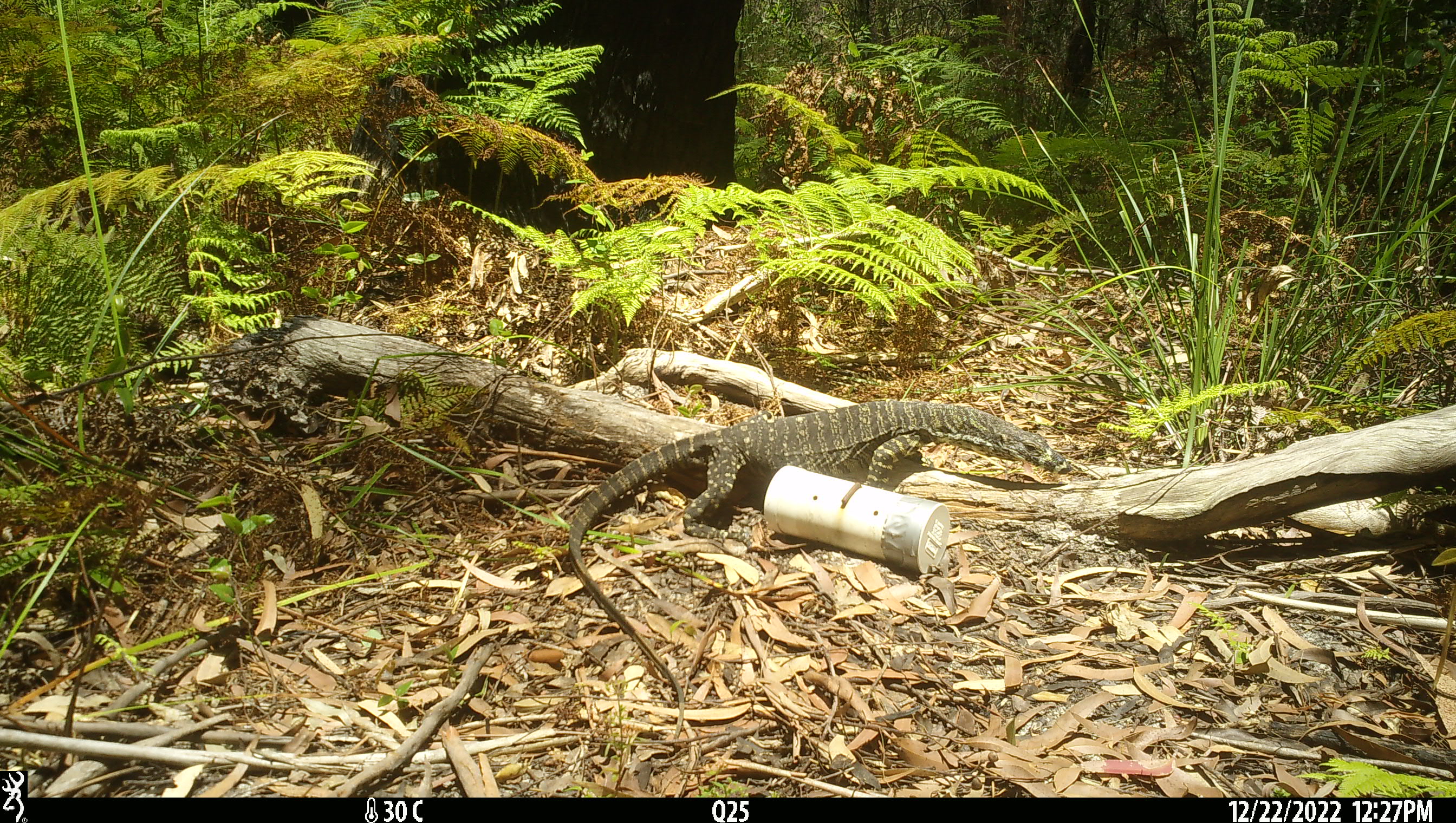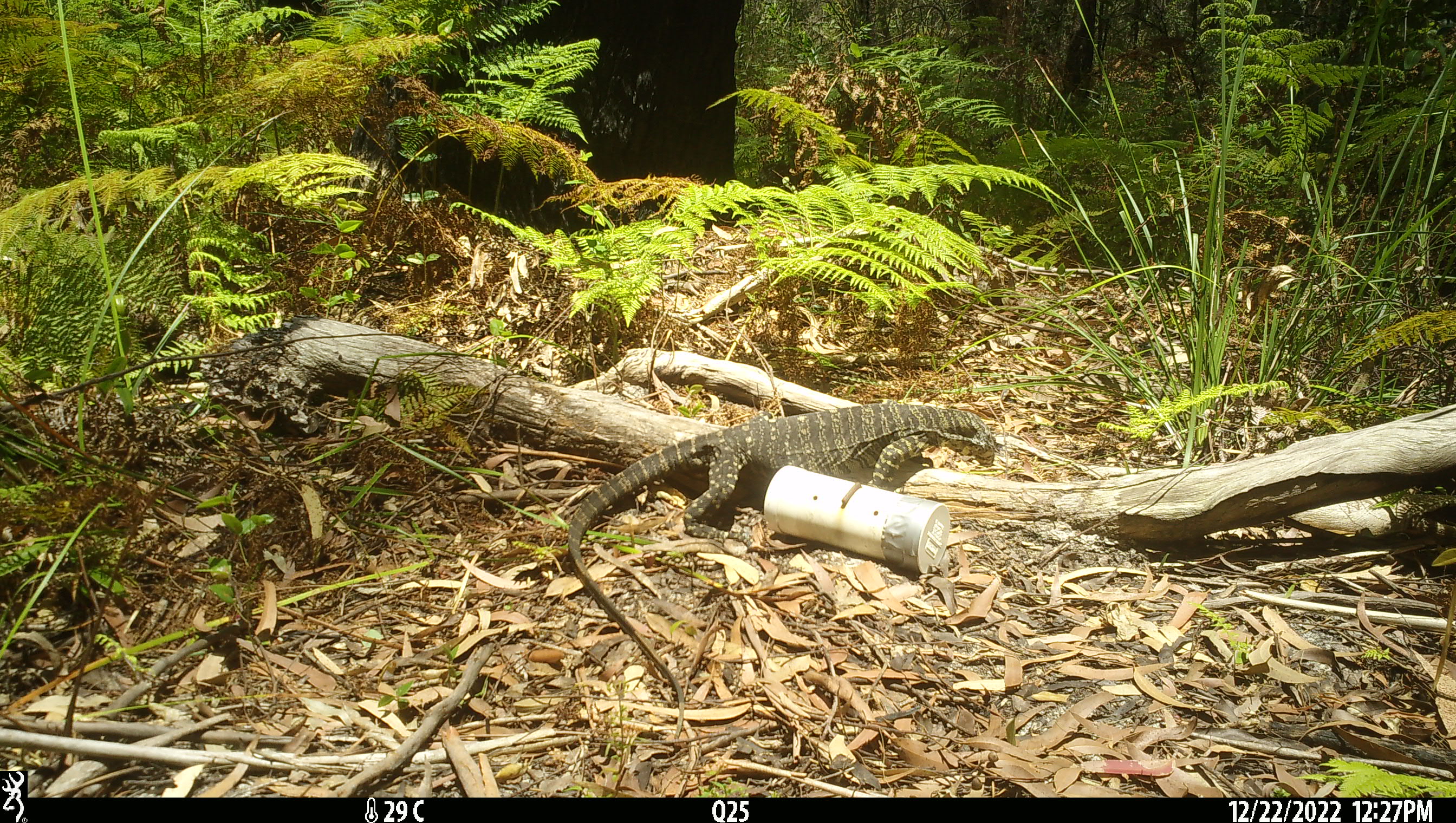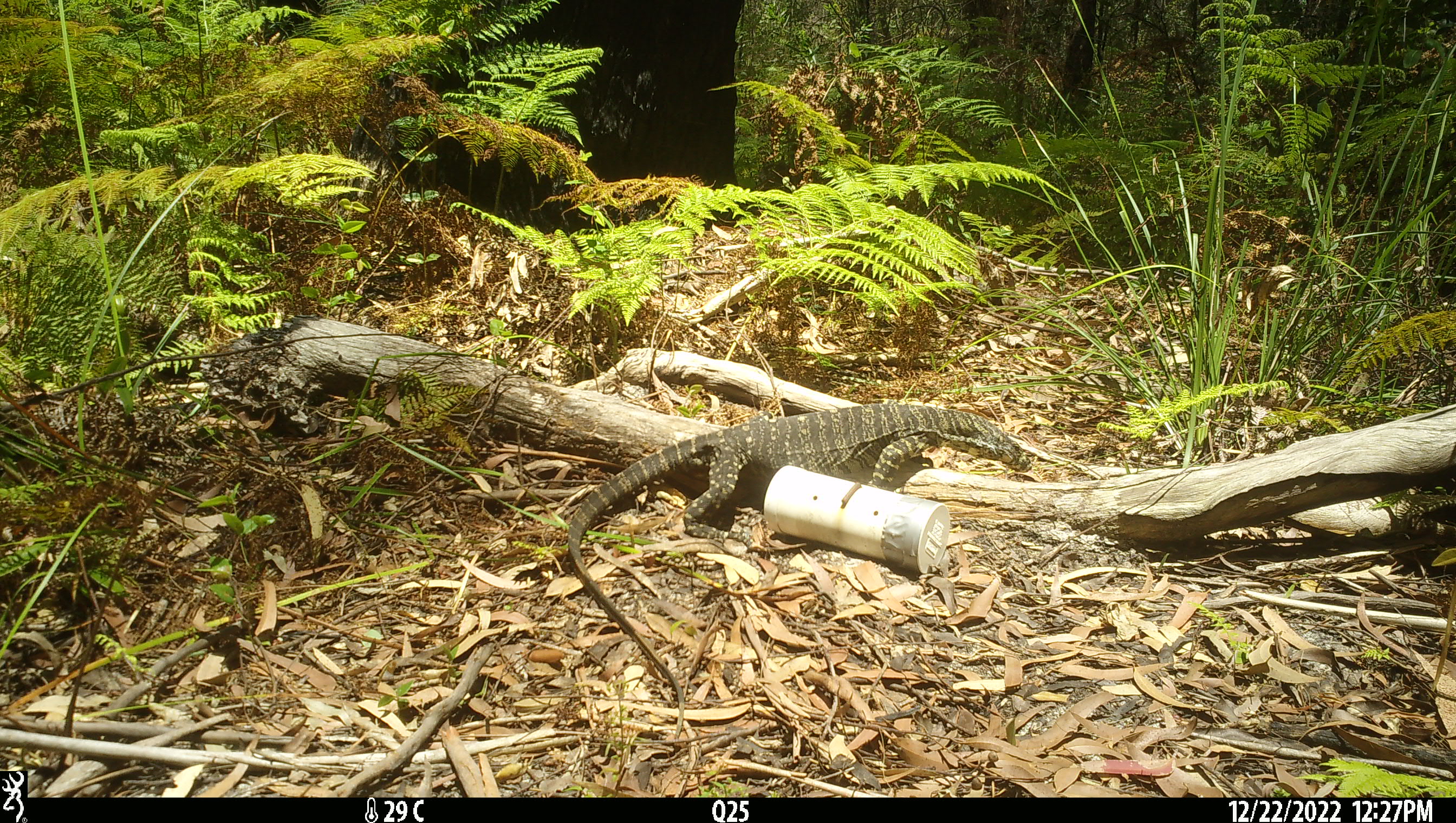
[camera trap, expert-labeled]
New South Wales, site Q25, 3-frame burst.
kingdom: Animalia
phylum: Chordata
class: Reptilia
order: Squamata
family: Varanidae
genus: Varanus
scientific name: Varanus varius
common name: lace monitor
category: goanna